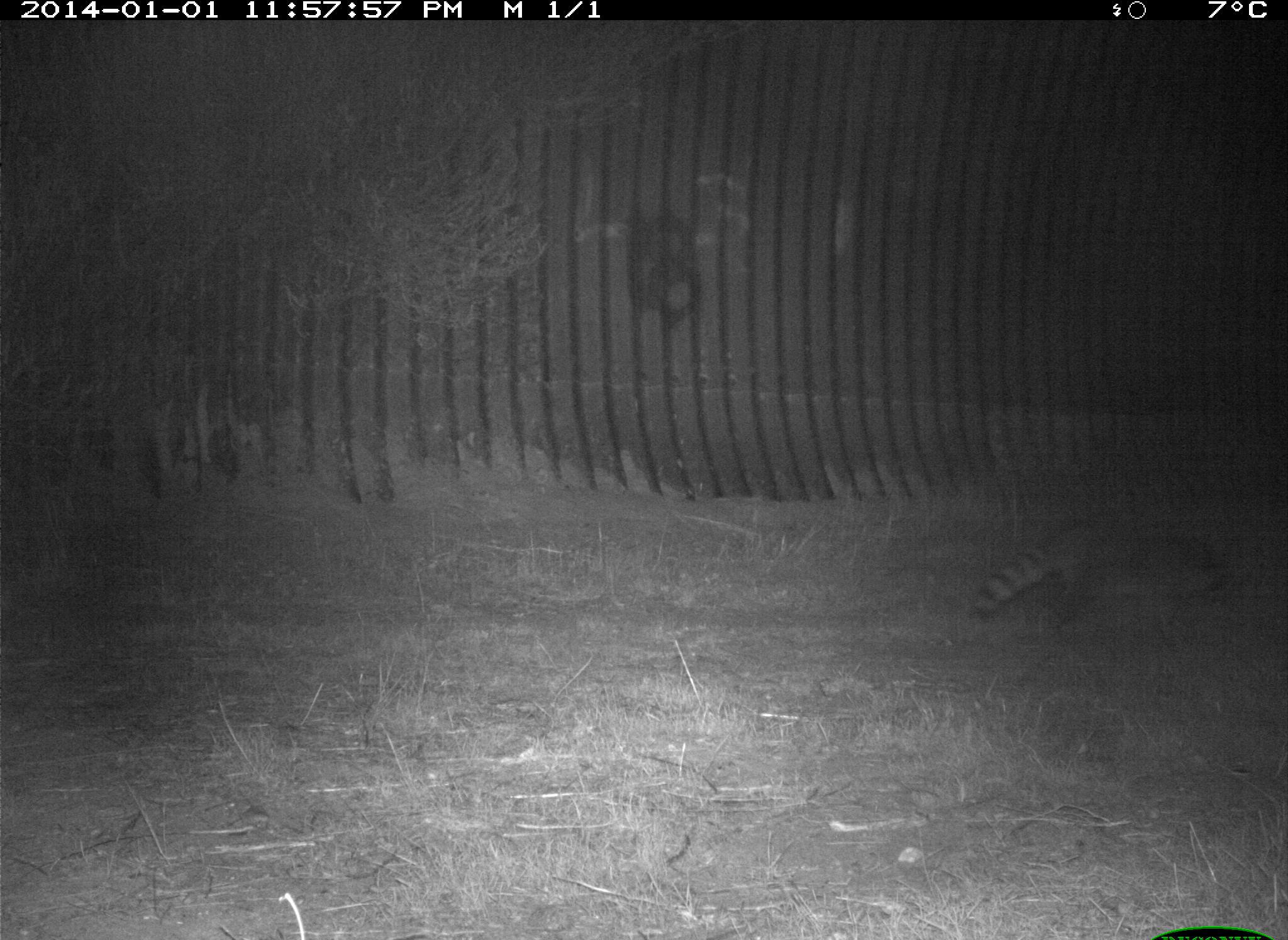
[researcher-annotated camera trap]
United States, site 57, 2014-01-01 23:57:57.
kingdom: Animalia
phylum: Chordata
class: Mammalia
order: Carnivora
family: Procyonidae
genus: Procyon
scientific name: Procyon lotor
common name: raccoon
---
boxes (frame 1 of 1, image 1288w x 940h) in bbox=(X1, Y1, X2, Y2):
raccoon: bbox=(970, 517, 1233, 655)